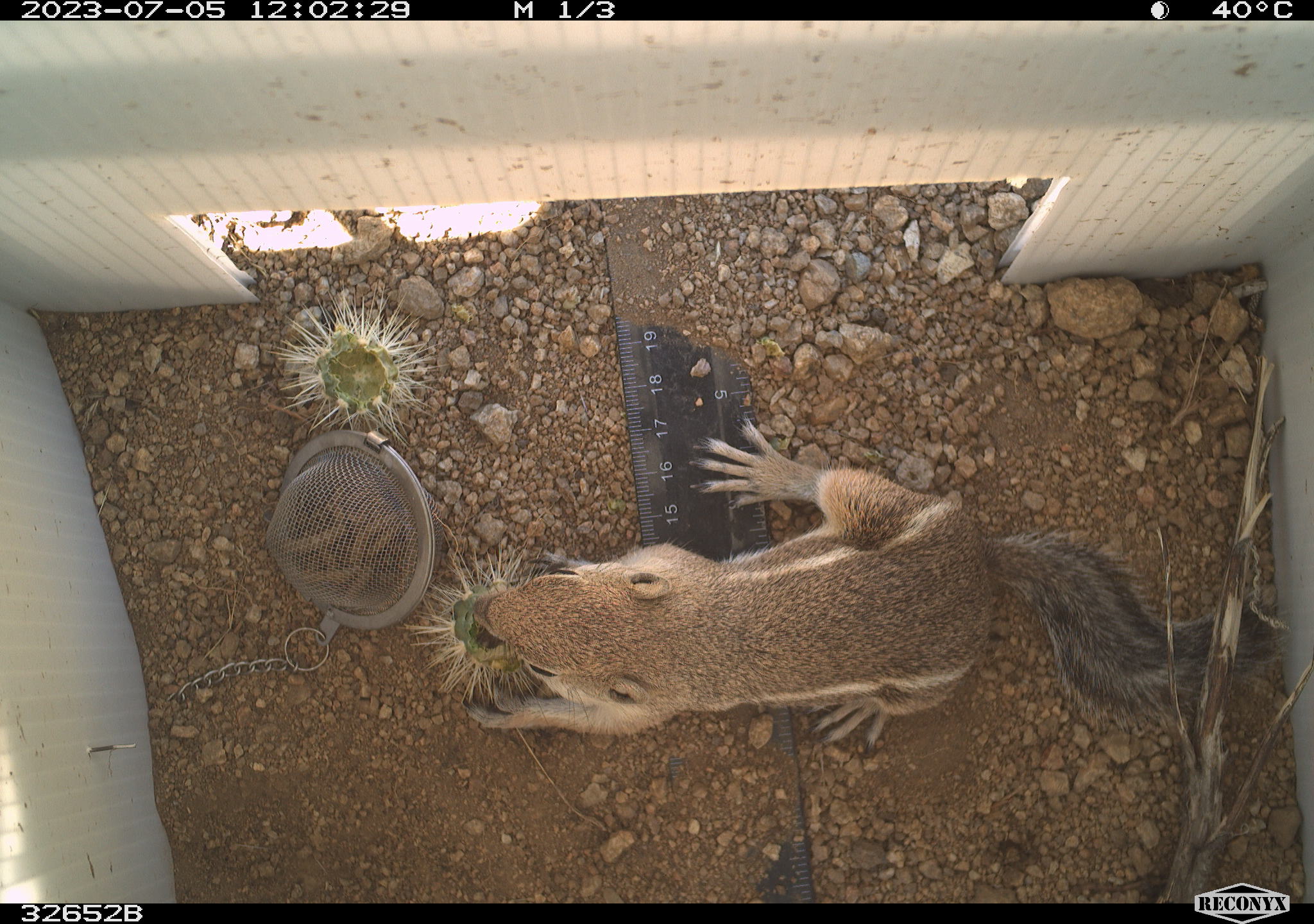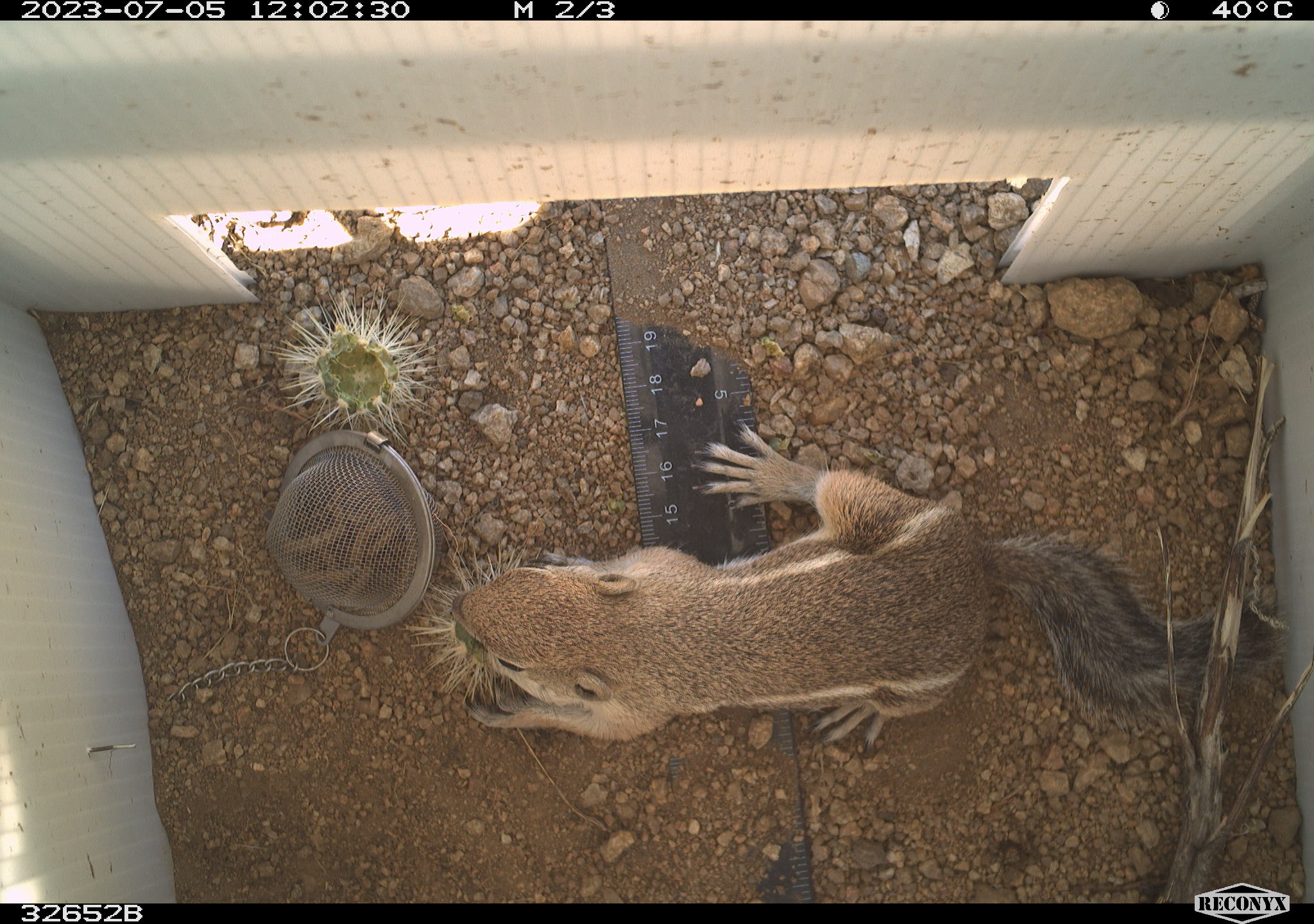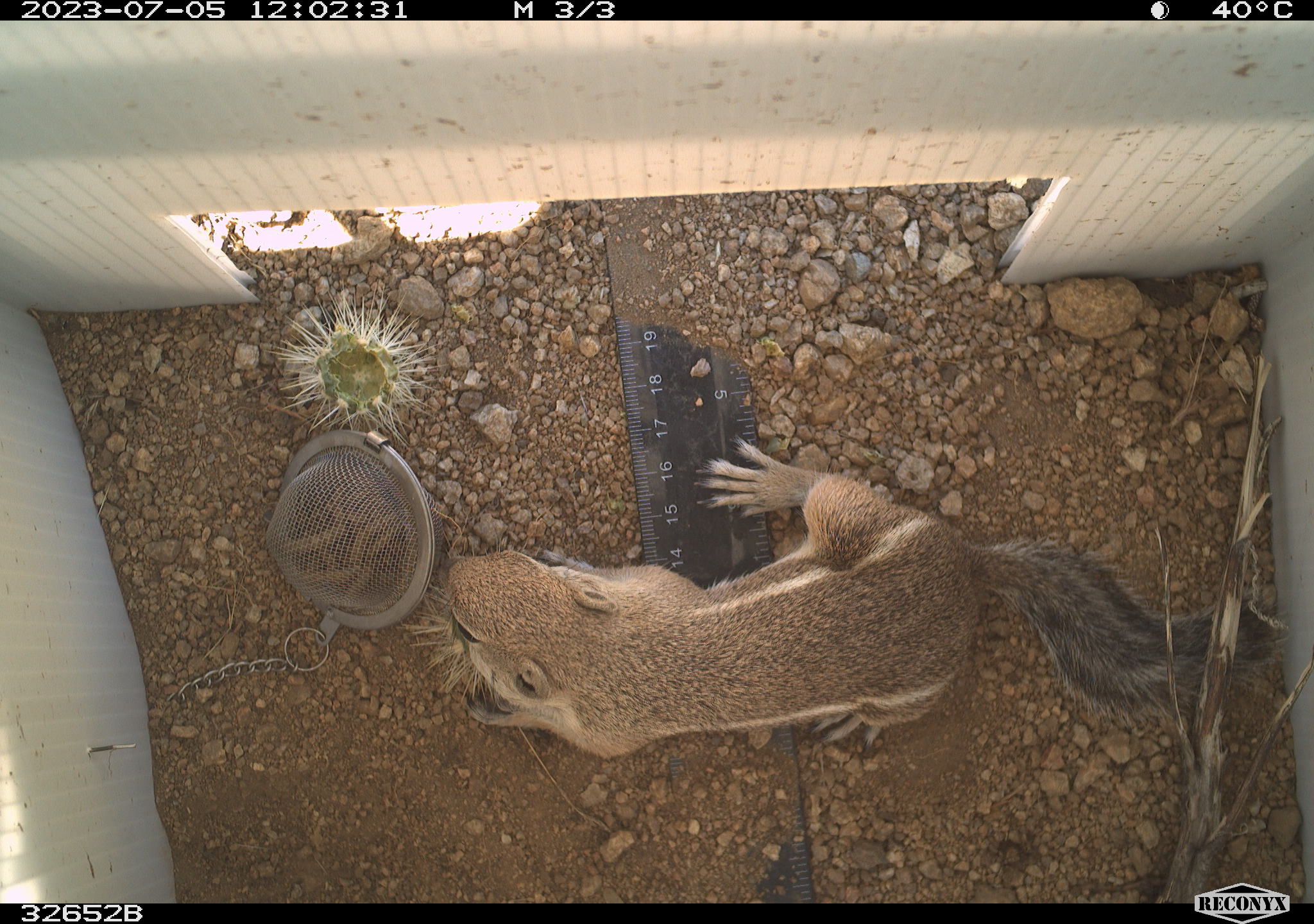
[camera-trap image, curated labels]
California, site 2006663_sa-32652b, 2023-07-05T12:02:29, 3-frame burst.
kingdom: Animalia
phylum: Chordata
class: Mammalia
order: Rodentia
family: Sciuridae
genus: Ammospermophilus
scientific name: Ammospermophilus leucurus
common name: white-tailed antelope squirrel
White-tailed antelope squirrel (Ammospermophilus leucurus).